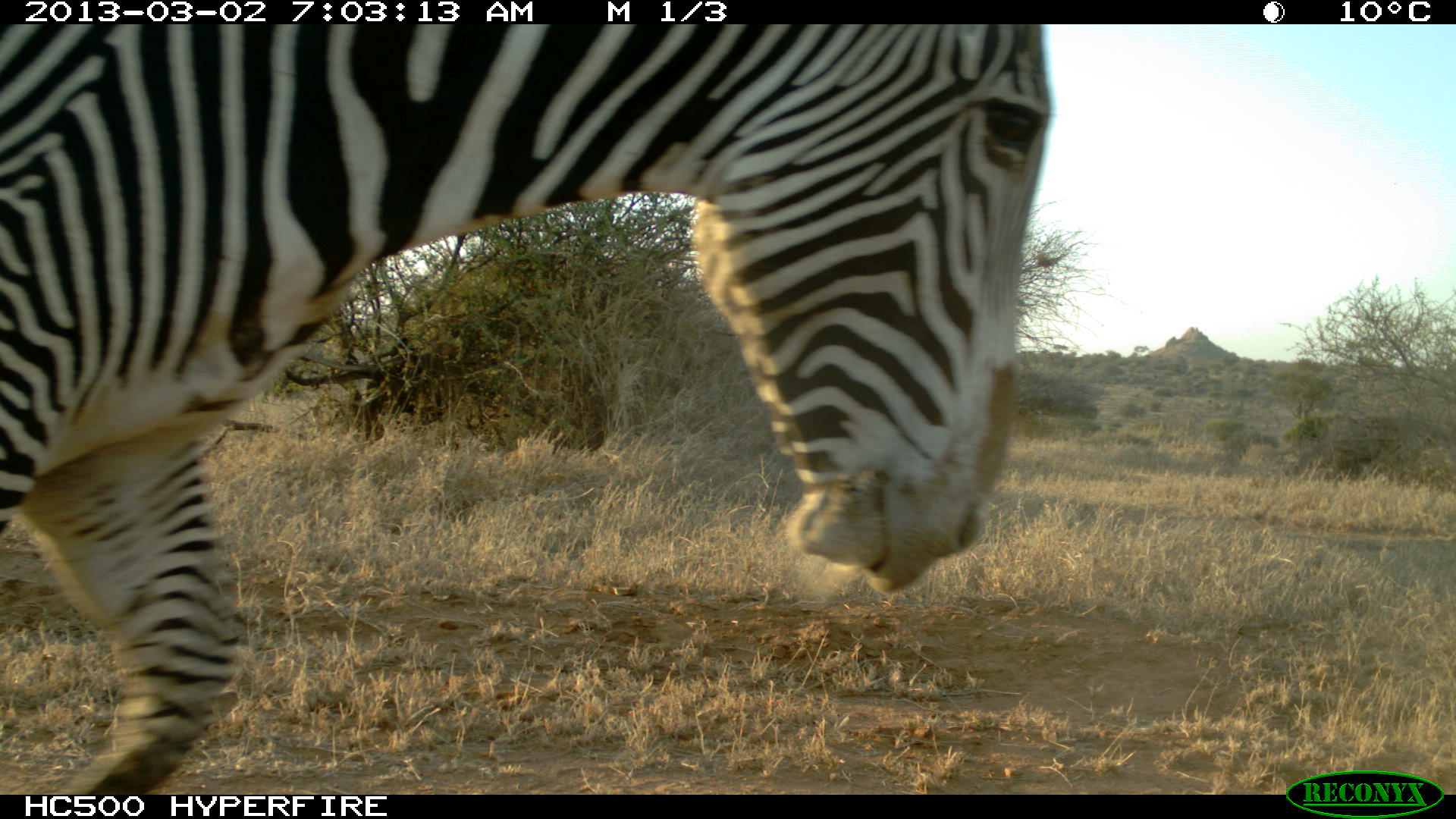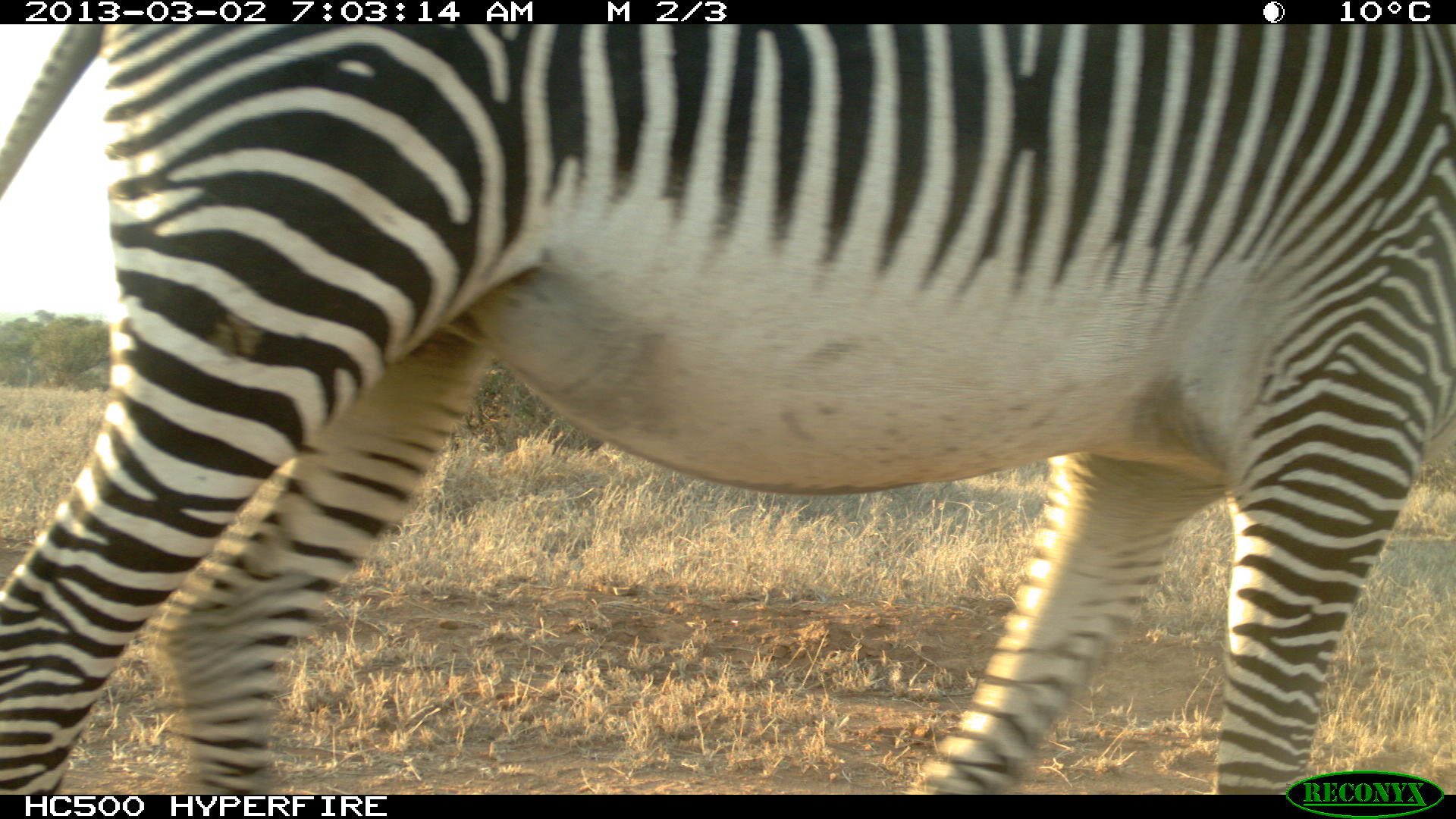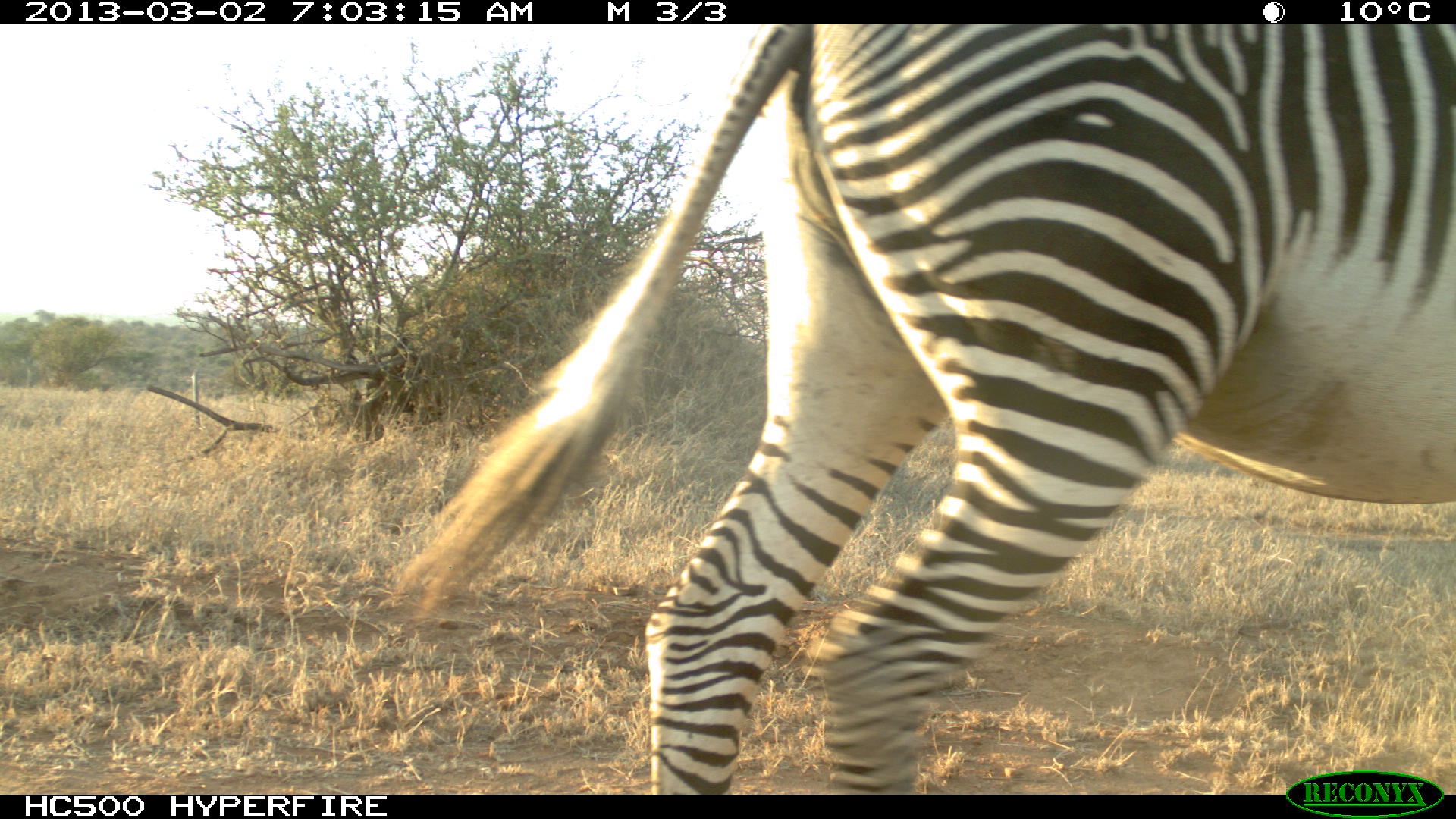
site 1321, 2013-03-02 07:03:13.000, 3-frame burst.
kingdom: Animalia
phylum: Chordata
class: Mammalia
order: Perissodactyla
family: Equidae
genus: Equus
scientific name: Equus grevyi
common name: grévy's zebra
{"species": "Equus grevyi (grévy's zebra)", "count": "1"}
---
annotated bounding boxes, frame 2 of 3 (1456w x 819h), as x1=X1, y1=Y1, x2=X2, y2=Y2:
equus grevyi: x1=0, y1=24, x2=1454, y2=795